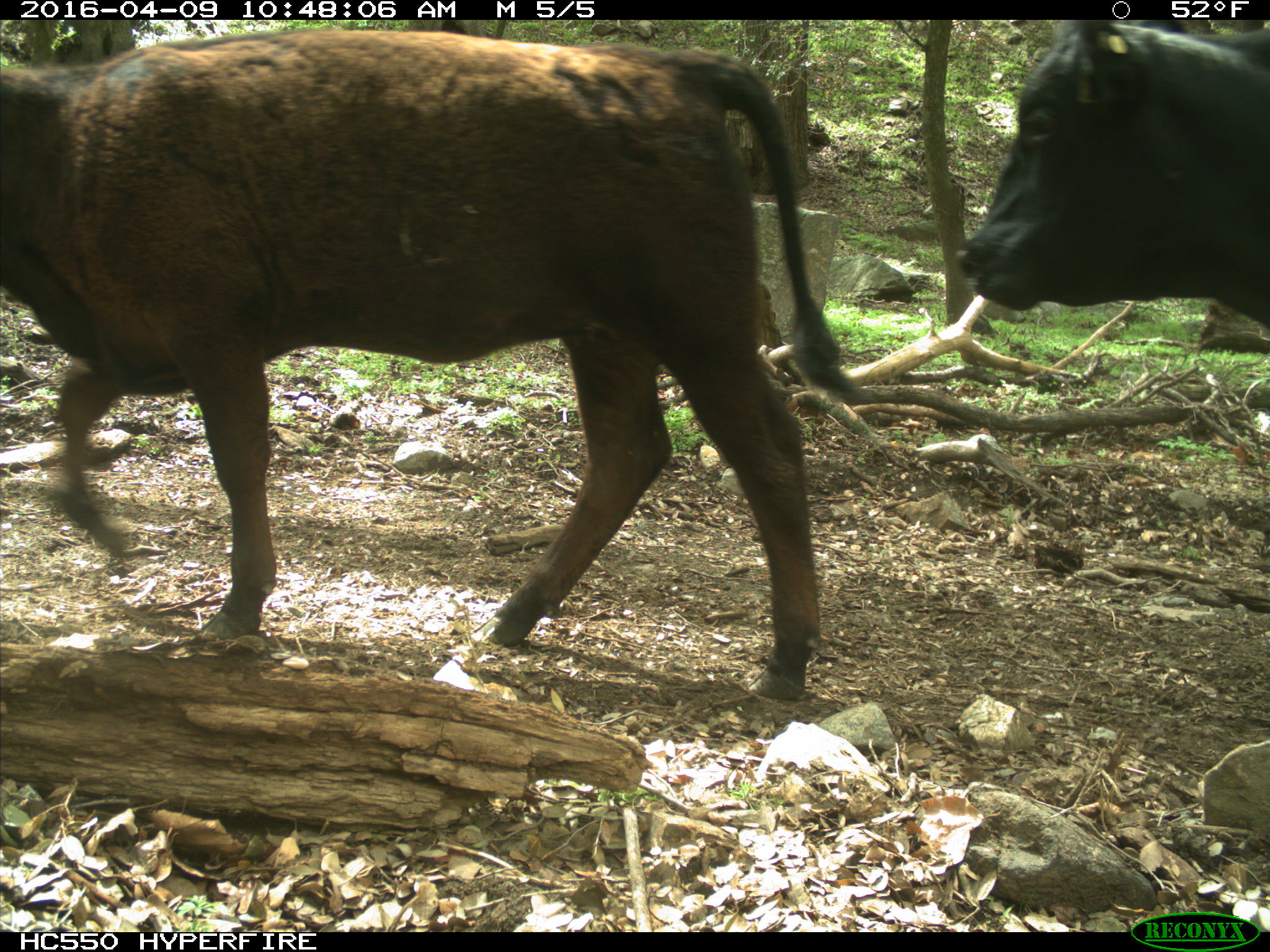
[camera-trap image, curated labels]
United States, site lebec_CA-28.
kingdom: Animalia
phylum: Chordata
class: Mammalia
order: Artiodactyla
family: Bovidae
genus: Bos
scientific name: Bos taurus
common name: domestic cow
Bos taurus (domestic cow).